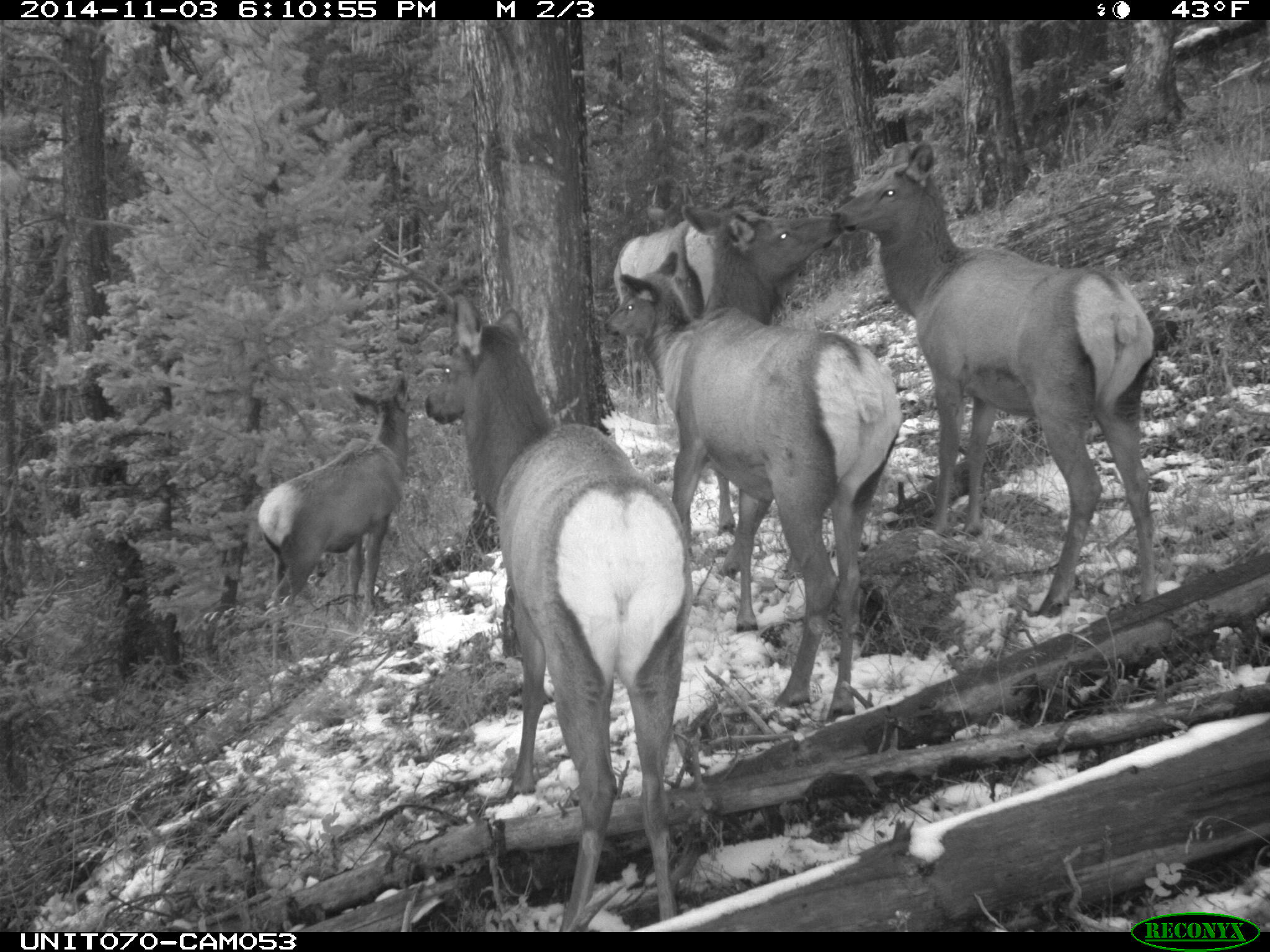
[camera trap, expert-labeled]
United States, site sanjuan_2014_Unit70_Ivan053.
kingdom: Animalia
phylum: Chordata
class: Mammalia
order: Artiodactyla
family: Cervidae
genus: Cervus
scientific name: Cervus elaphus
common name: red deer